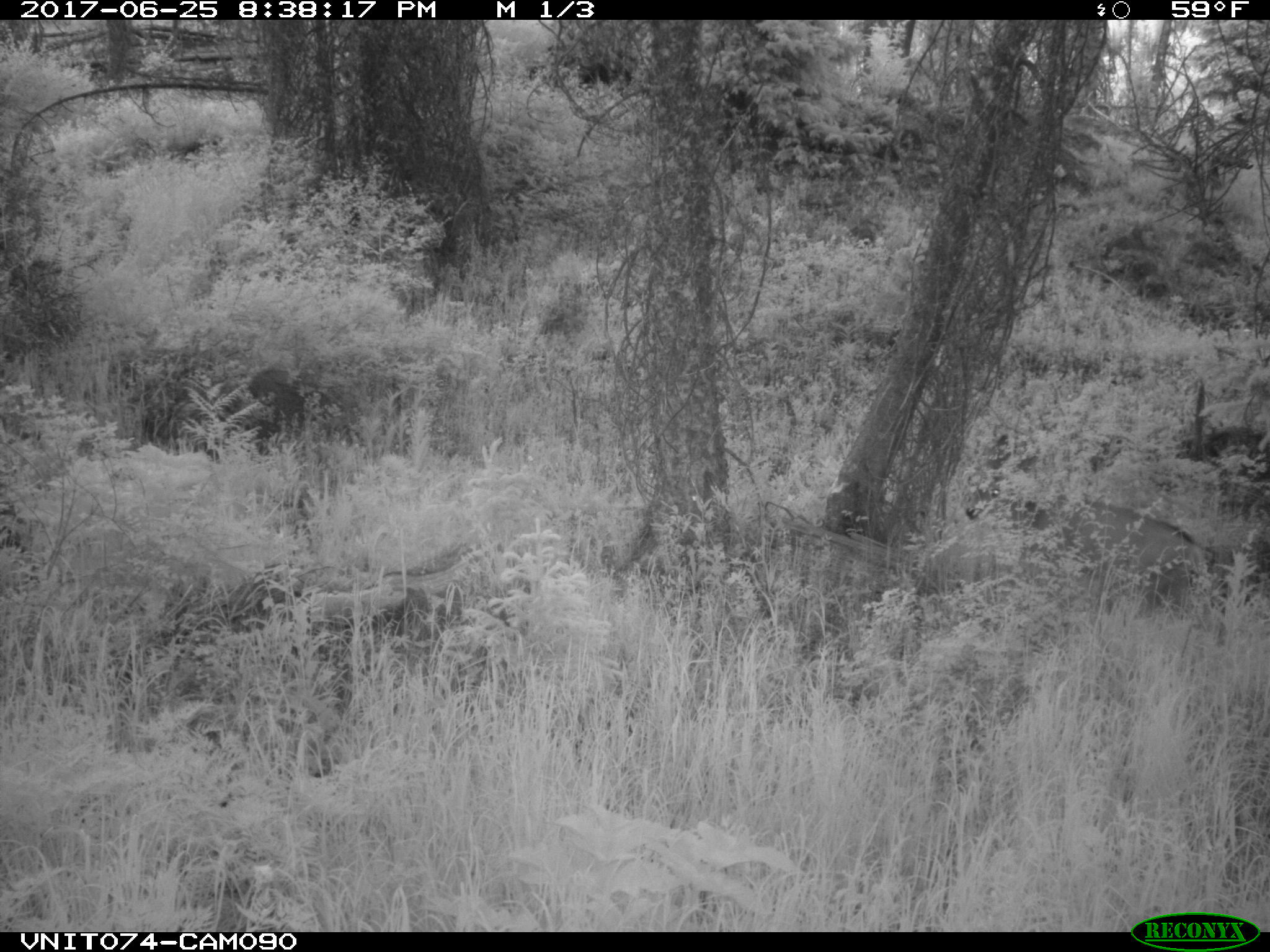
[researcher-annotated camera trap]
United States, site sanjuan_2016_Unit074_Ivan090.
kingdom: Animalia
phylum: Chordata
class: Mammalia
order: Artiodactyla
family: Cervidae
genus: Odocoileus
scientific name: Odocoileus hemionus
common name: mule deer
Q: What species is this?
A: Odocoileus hemionus (mule deer).